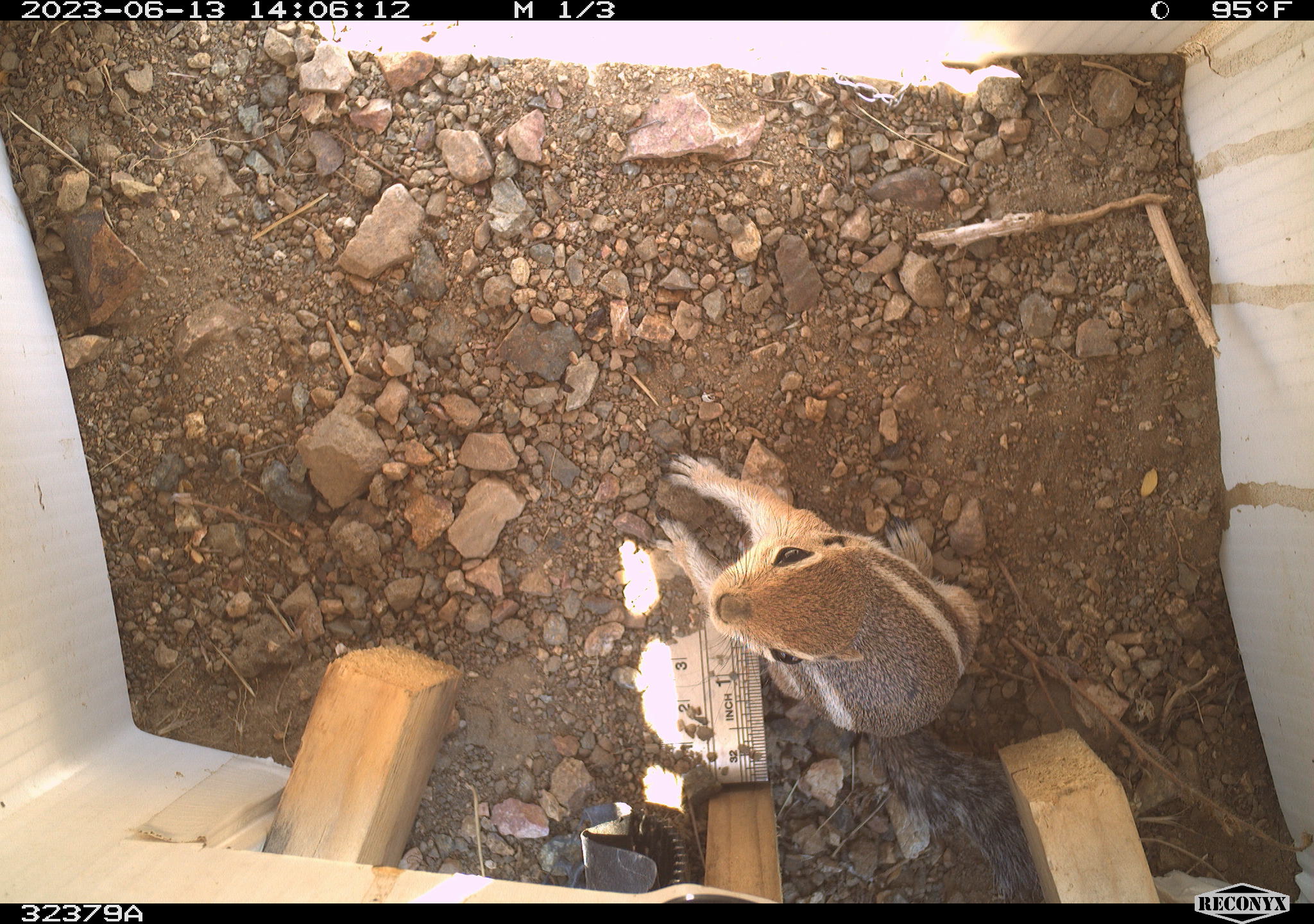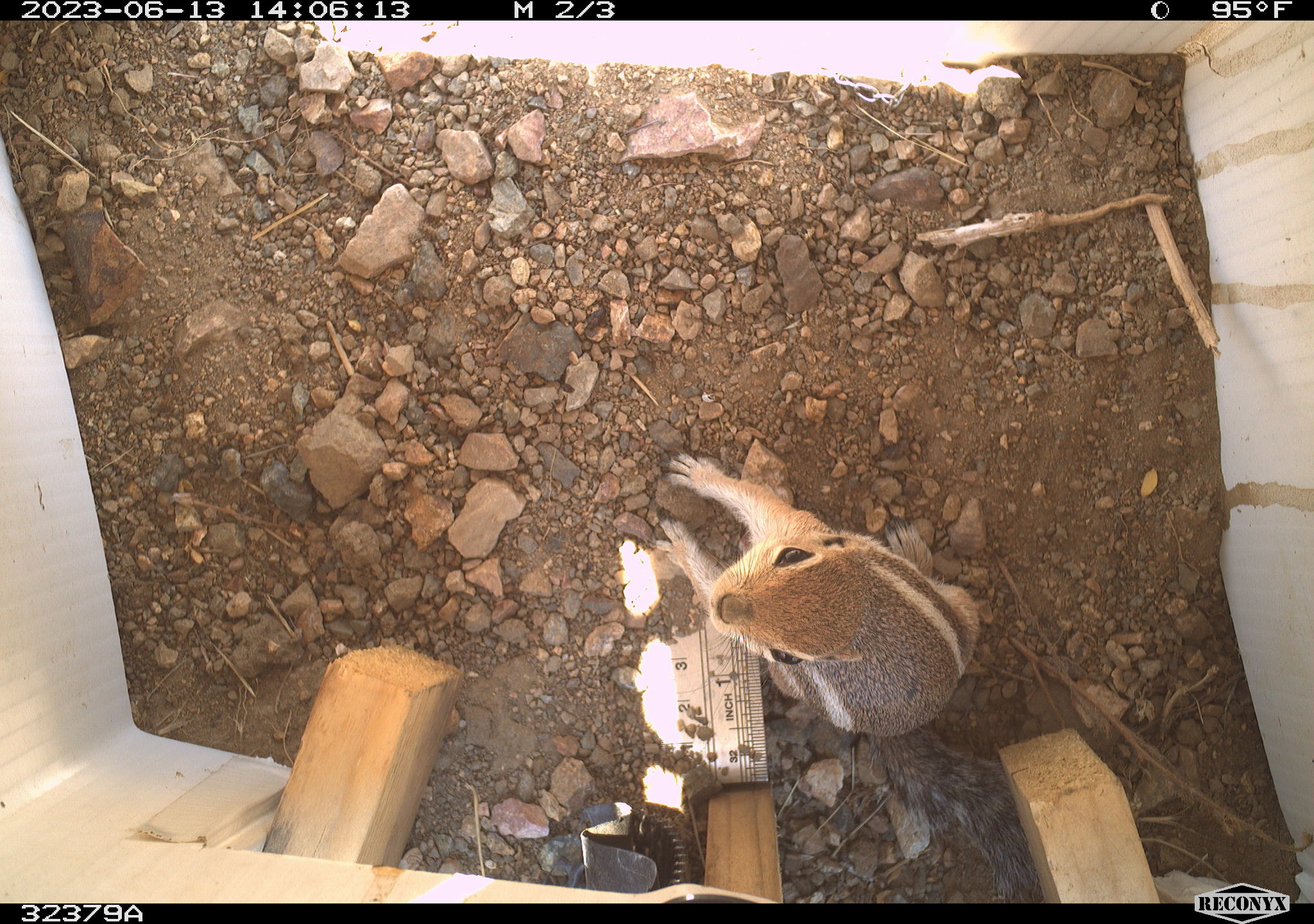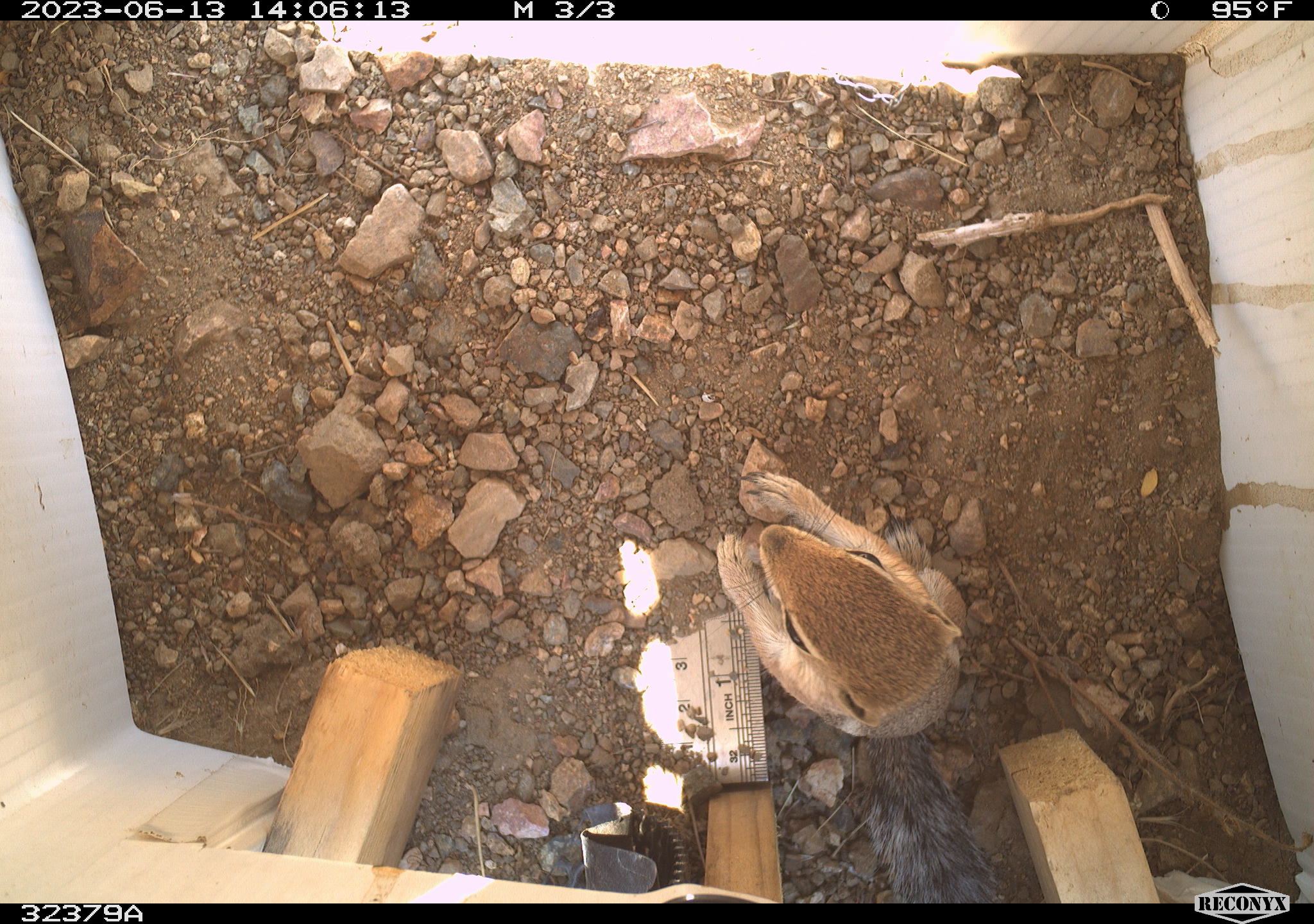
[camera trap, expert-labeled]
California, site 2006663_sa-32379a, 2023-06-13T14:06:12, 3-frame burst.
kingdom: Animalia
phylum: Chordata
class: Mammalia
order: Rodentia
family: Sciuridae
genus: Ammospermophilus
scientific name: Ammospermophilus leucurus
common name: white-tailed antelope squirrel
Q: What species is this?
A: White-tailed antelope squirrel (Ammospermophilus leucurus).